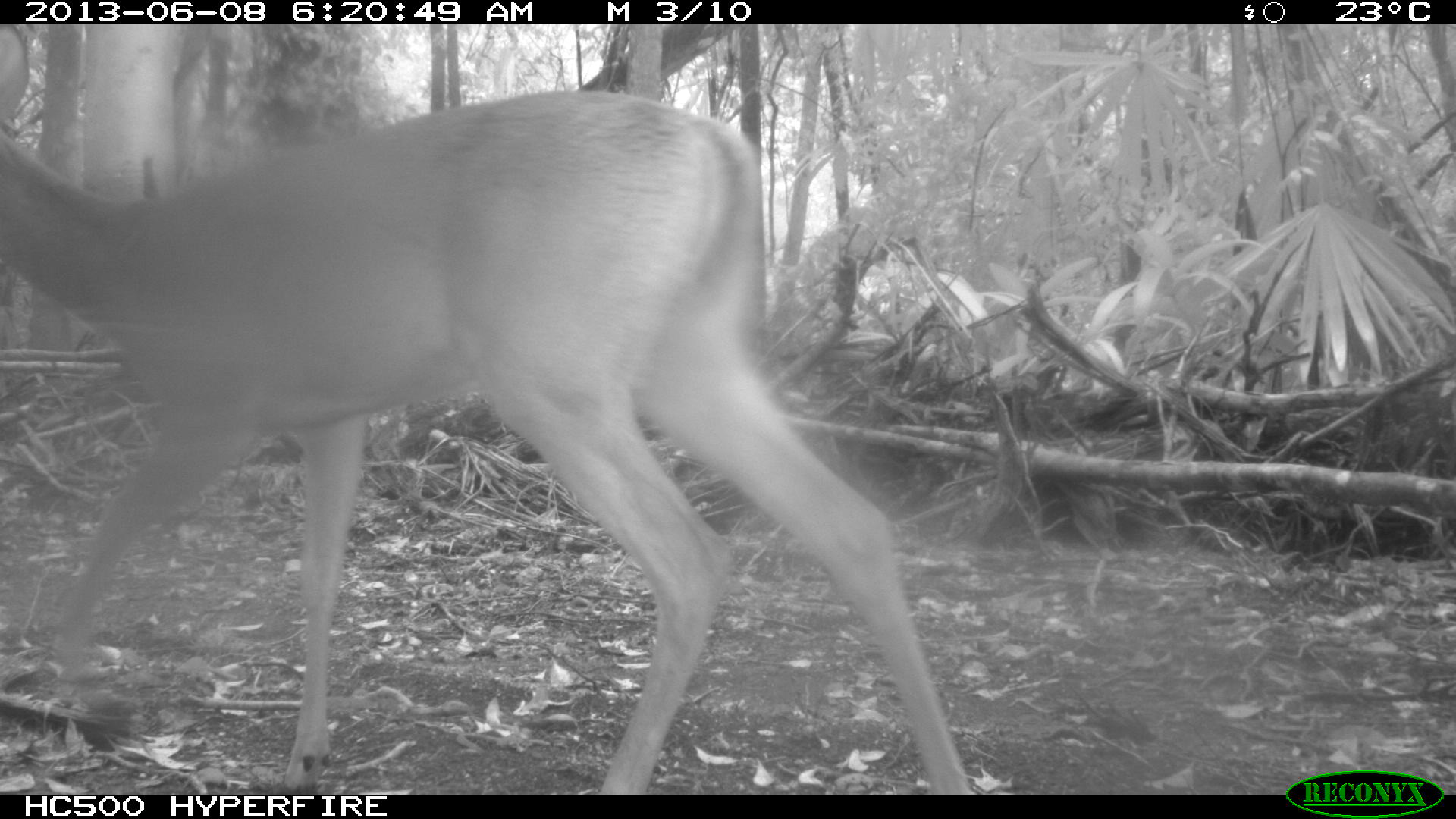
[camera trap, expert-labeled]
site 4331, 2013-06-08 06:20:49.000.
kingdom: Animalia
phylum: Chordata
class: Mammalia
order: Artiodactyla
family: Cervidae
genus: Odocoileus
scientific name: Odocoileus virginianus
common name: white-tailed deer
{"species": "Odocoileus virginianus (white-tailed deer)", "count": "1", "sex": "male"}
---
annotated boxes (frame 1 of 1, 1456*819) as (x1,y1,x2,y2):
odocoileus virginianus: (0,24,977,794)